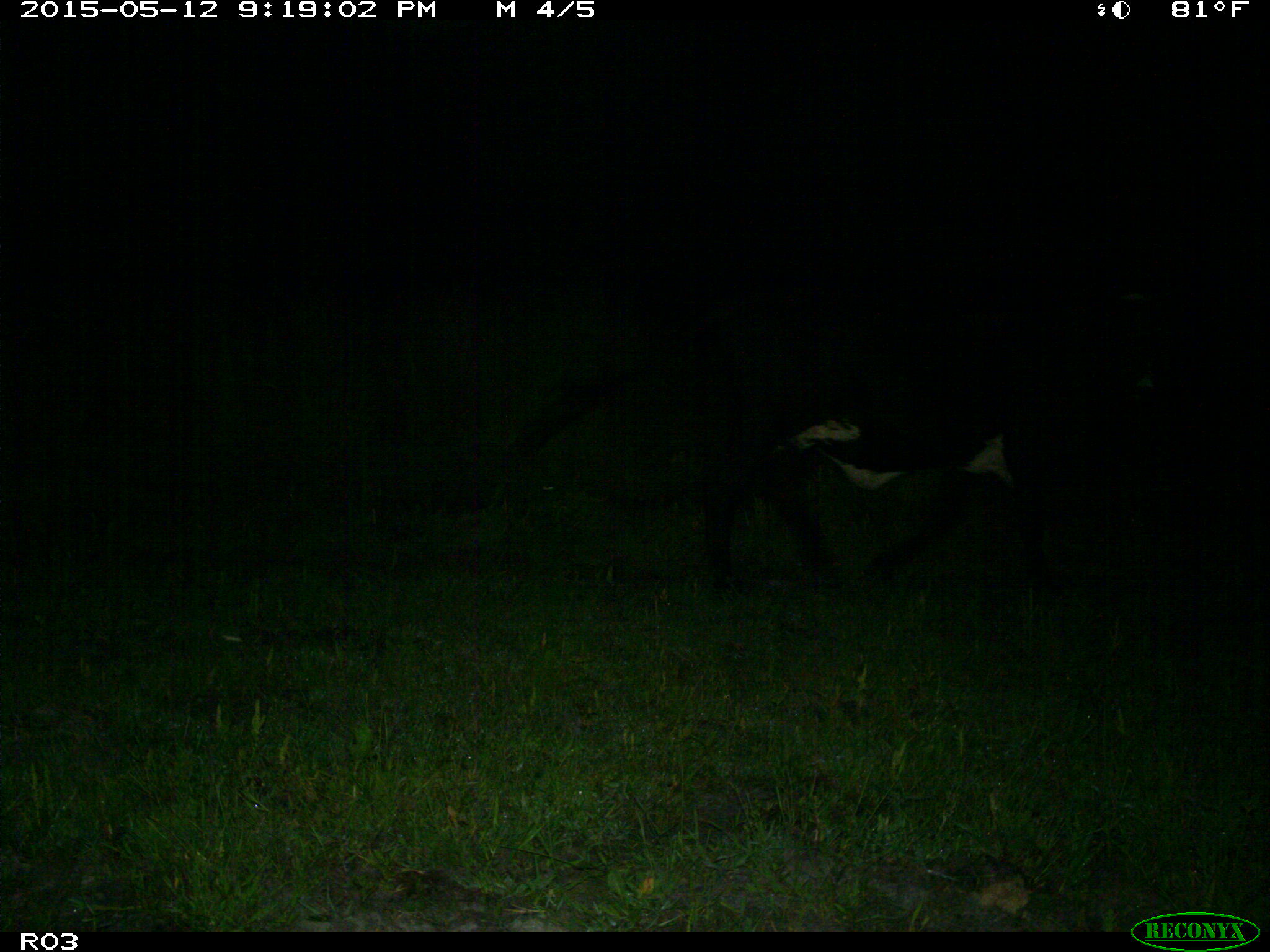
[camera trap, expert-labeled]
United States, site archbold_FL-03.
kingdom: Animalia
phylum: Chordata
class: Mammalia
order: Artiodactyla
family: Bovidae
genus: Bos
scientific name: Bos taurus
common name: domestic cow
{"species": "Bos taurus (domestic cow)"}